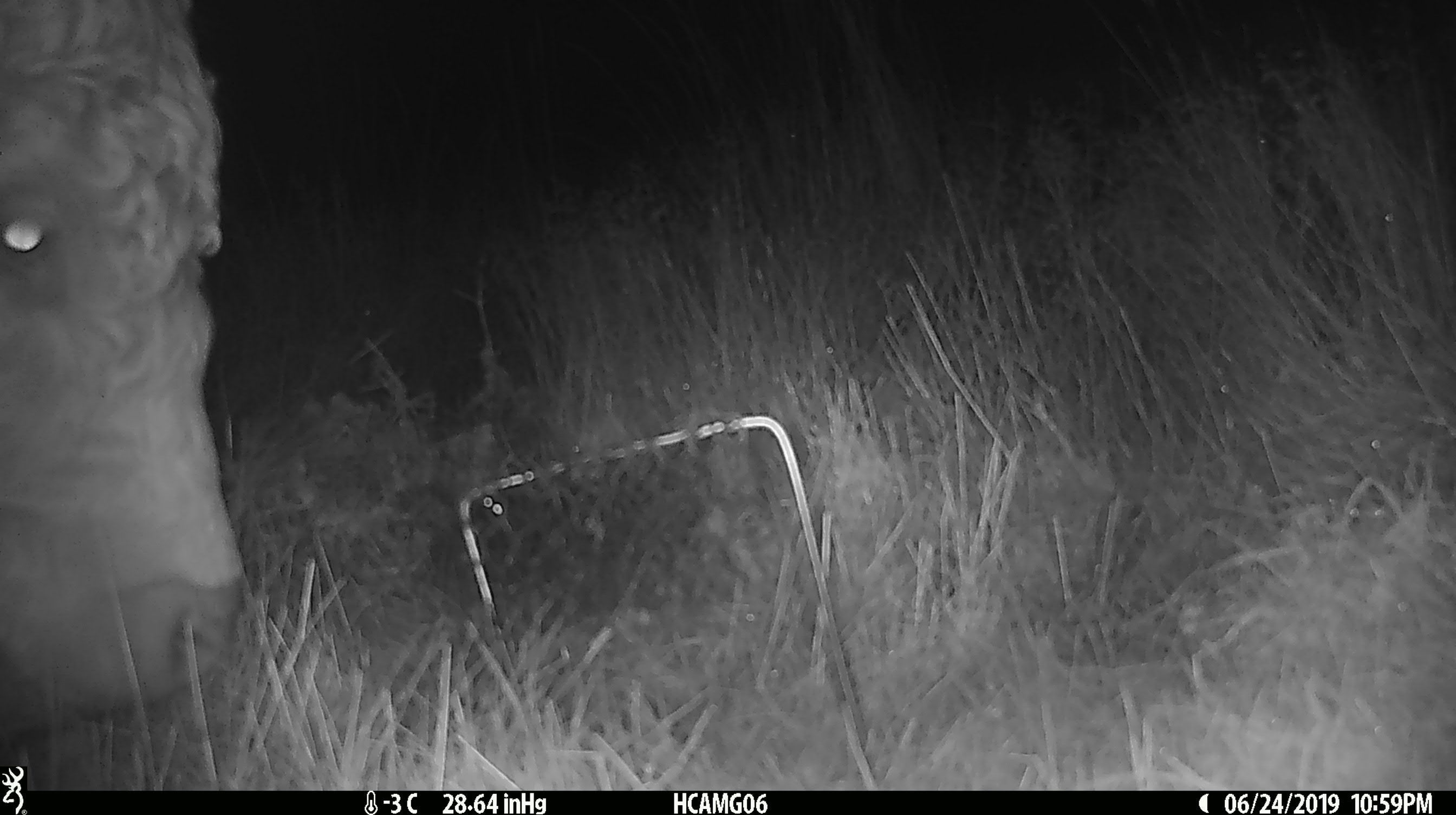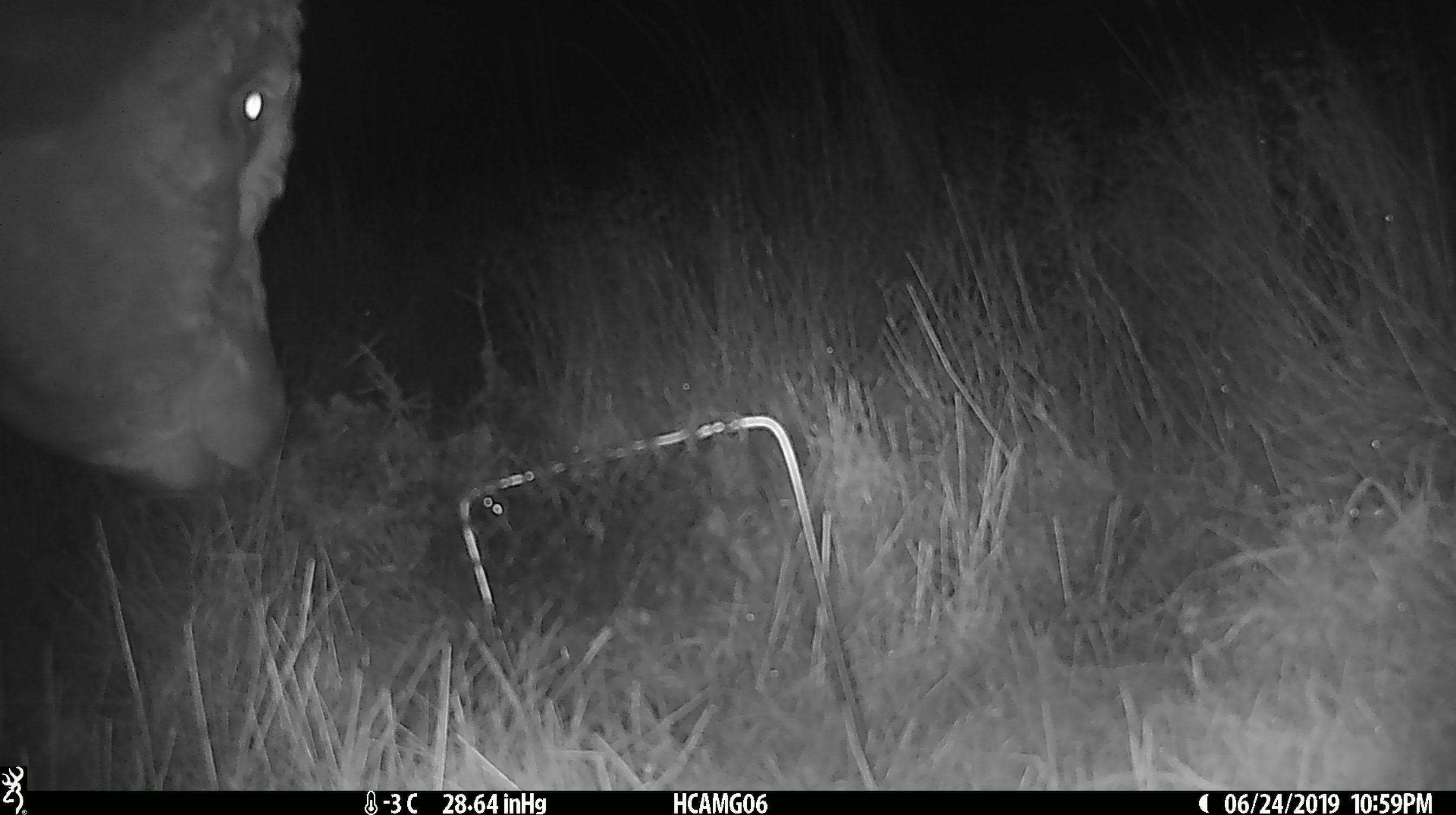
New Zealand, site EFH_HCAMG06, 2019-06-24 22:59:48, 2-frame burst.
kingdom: Animalia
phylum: Chordata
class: Mammalia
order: Artiodactyla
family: Bovidae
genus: Bos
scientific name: Bos taurus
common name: domestic cow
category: cow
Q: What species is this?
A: Cow (domestic cow) (Bos taurus).